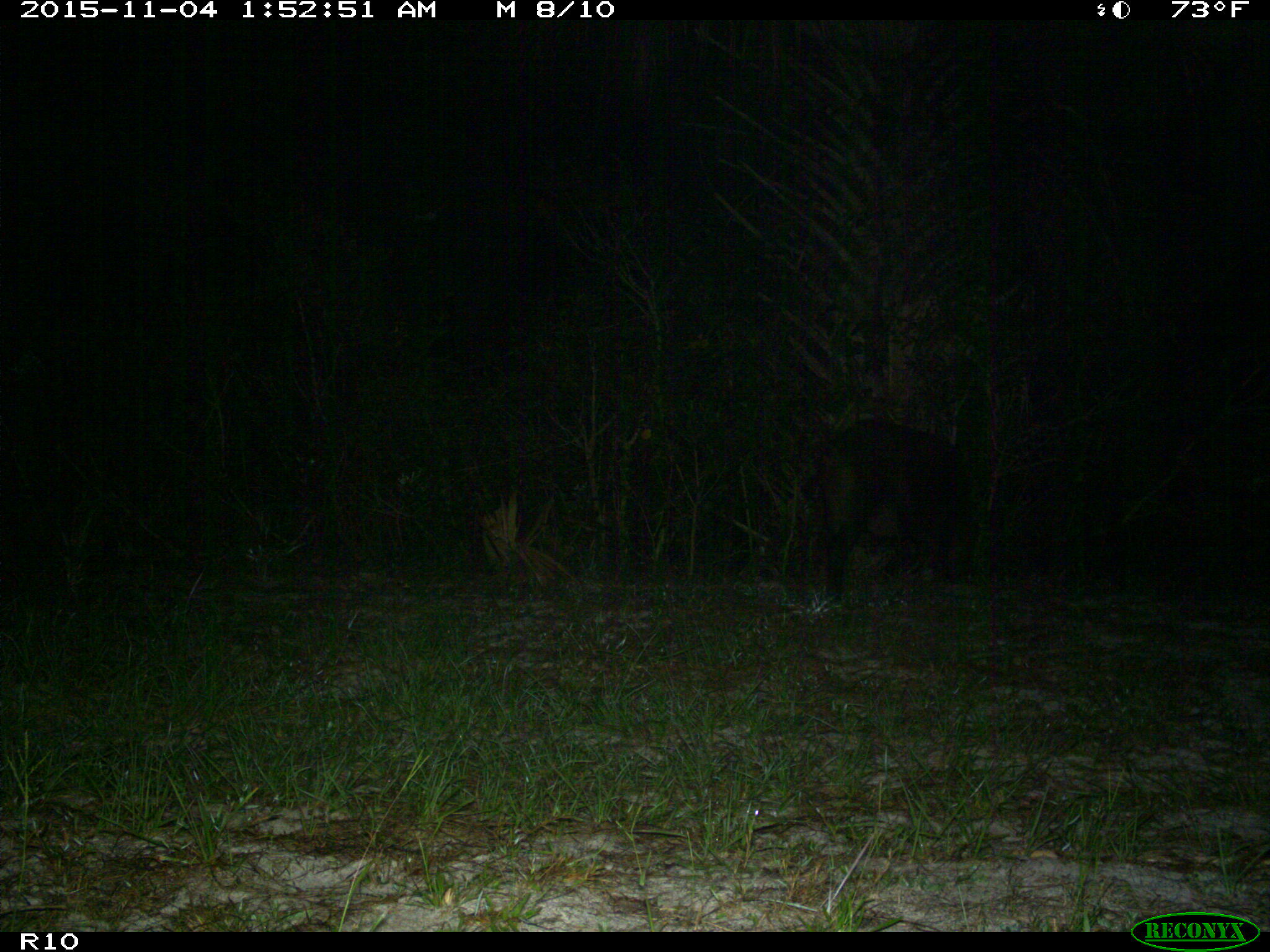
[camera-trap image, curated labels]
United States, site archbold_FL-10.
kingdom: Animalia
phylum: Chordata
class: Mammalia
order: Artiodactyla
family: Suidae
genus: Sus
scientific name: Sus scrofa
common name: wild boar